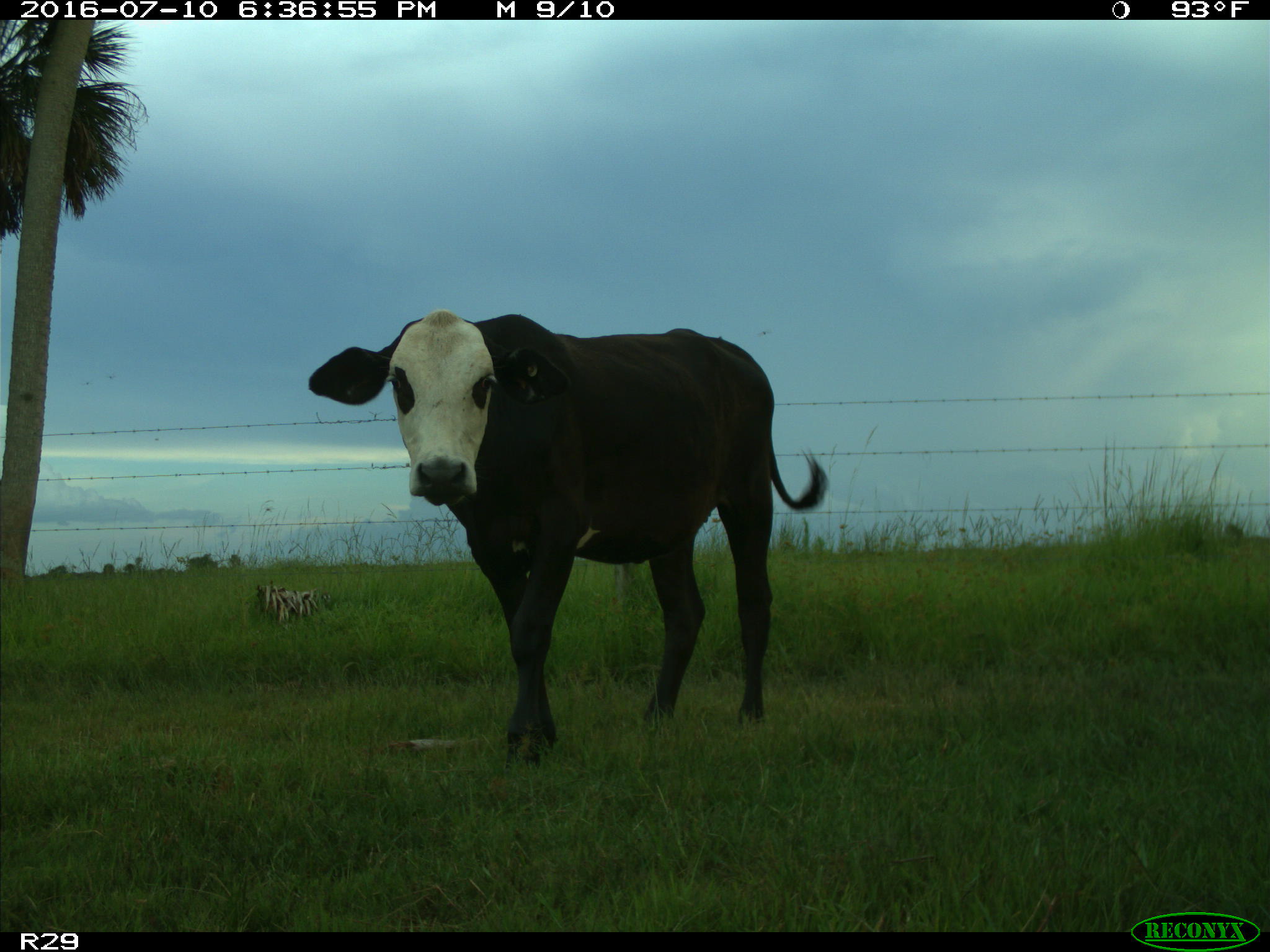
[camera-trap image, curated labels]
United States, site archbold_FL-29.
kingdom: Animalia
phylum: Chordata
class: Mammalia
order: Artiodactyla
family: Bovidae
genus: Bos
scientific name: Bos taurus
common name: domestic cow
Bos taurus (domestic cow).